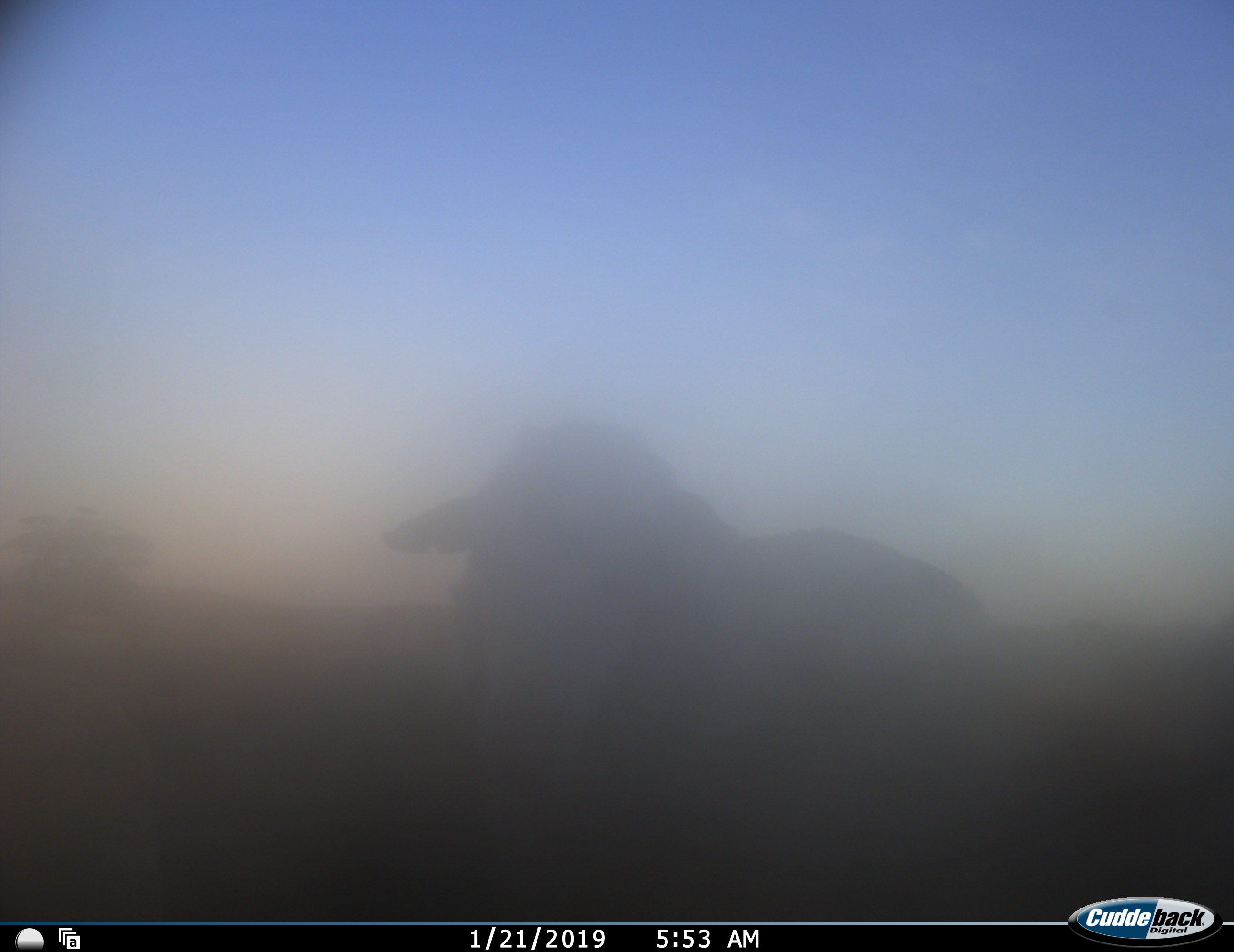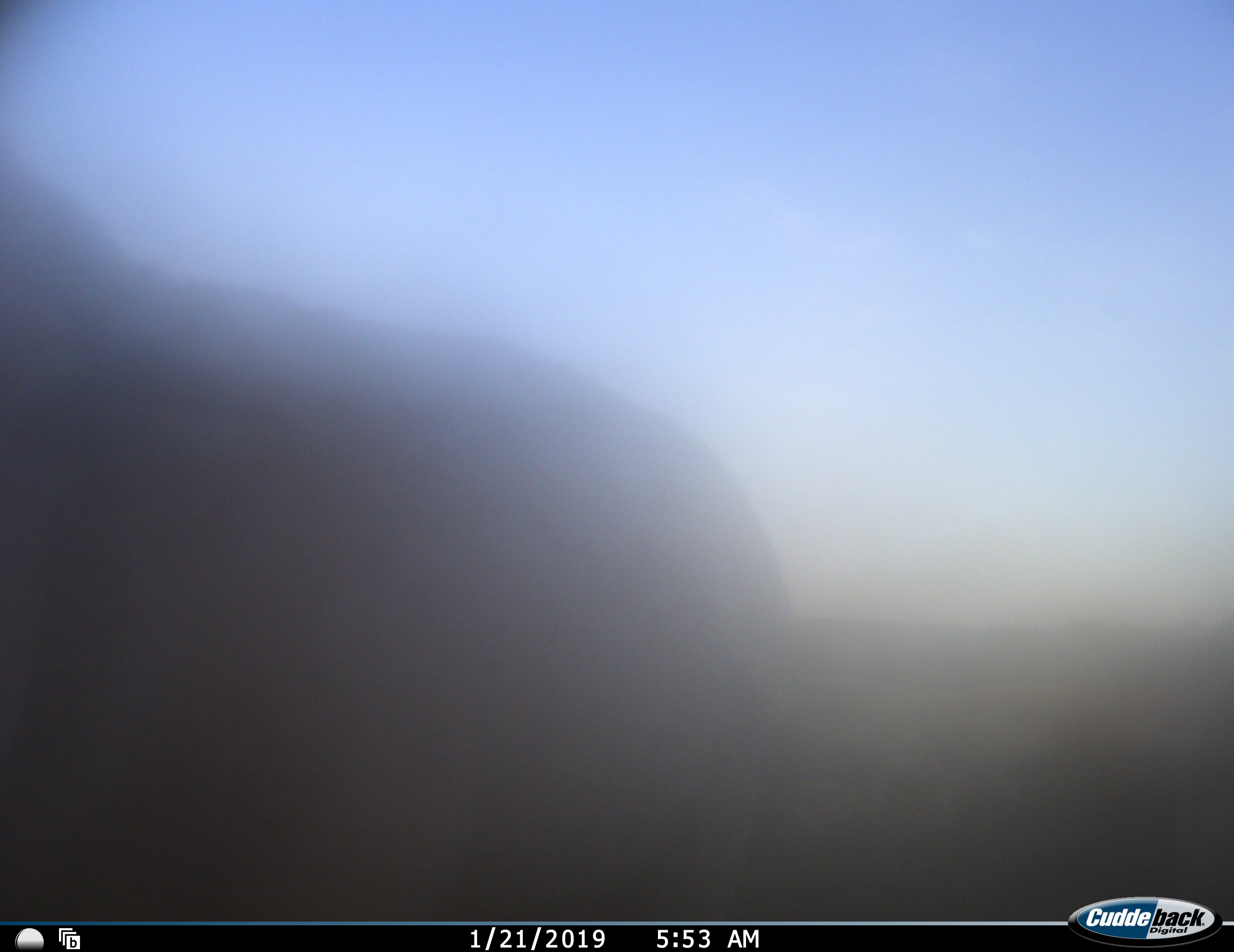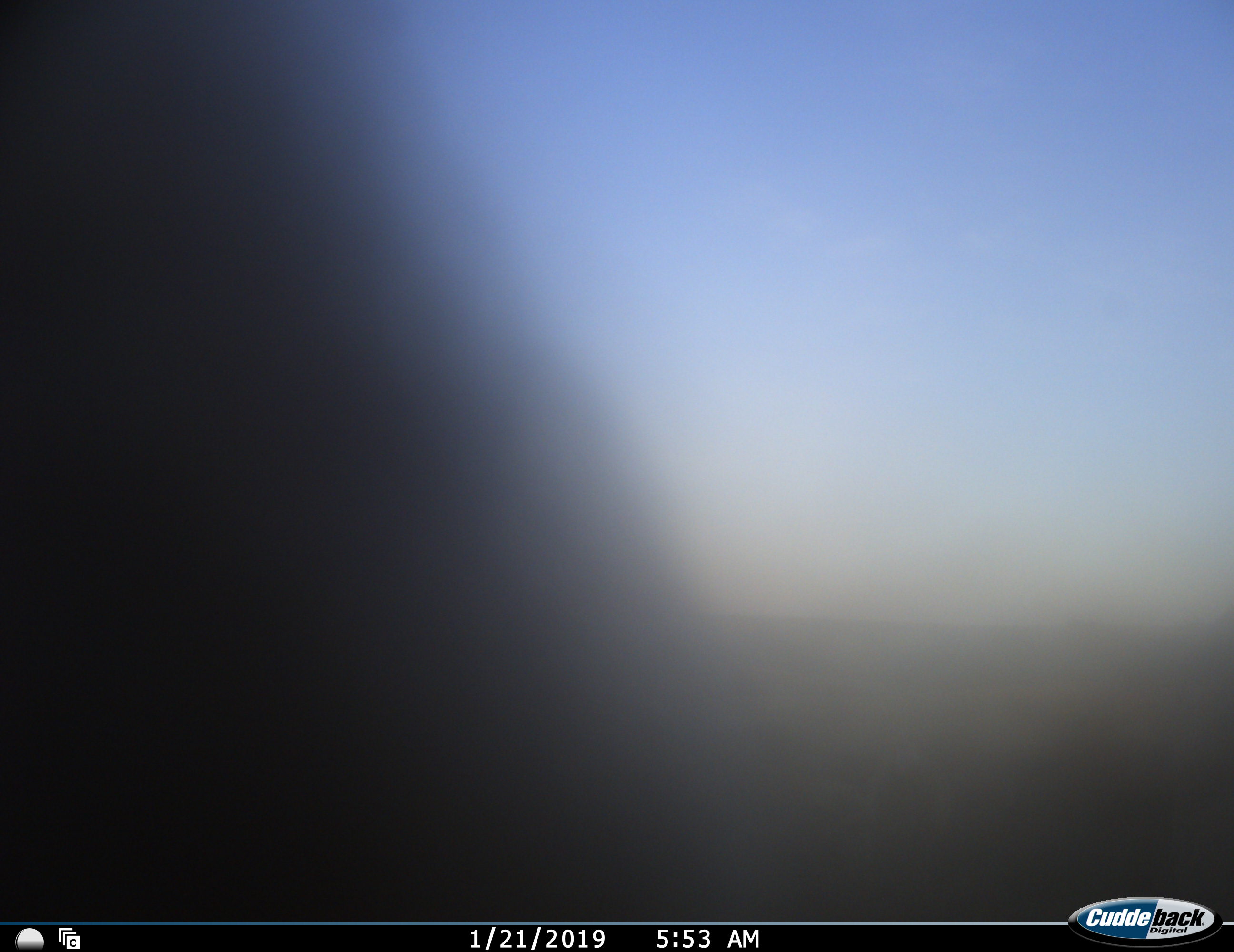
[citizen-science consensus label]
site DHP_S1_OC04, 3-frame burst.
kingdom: Animalia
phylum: Chordata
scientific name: Vertebrata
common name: domestic animal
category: domesticanimal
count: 1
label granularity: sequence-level